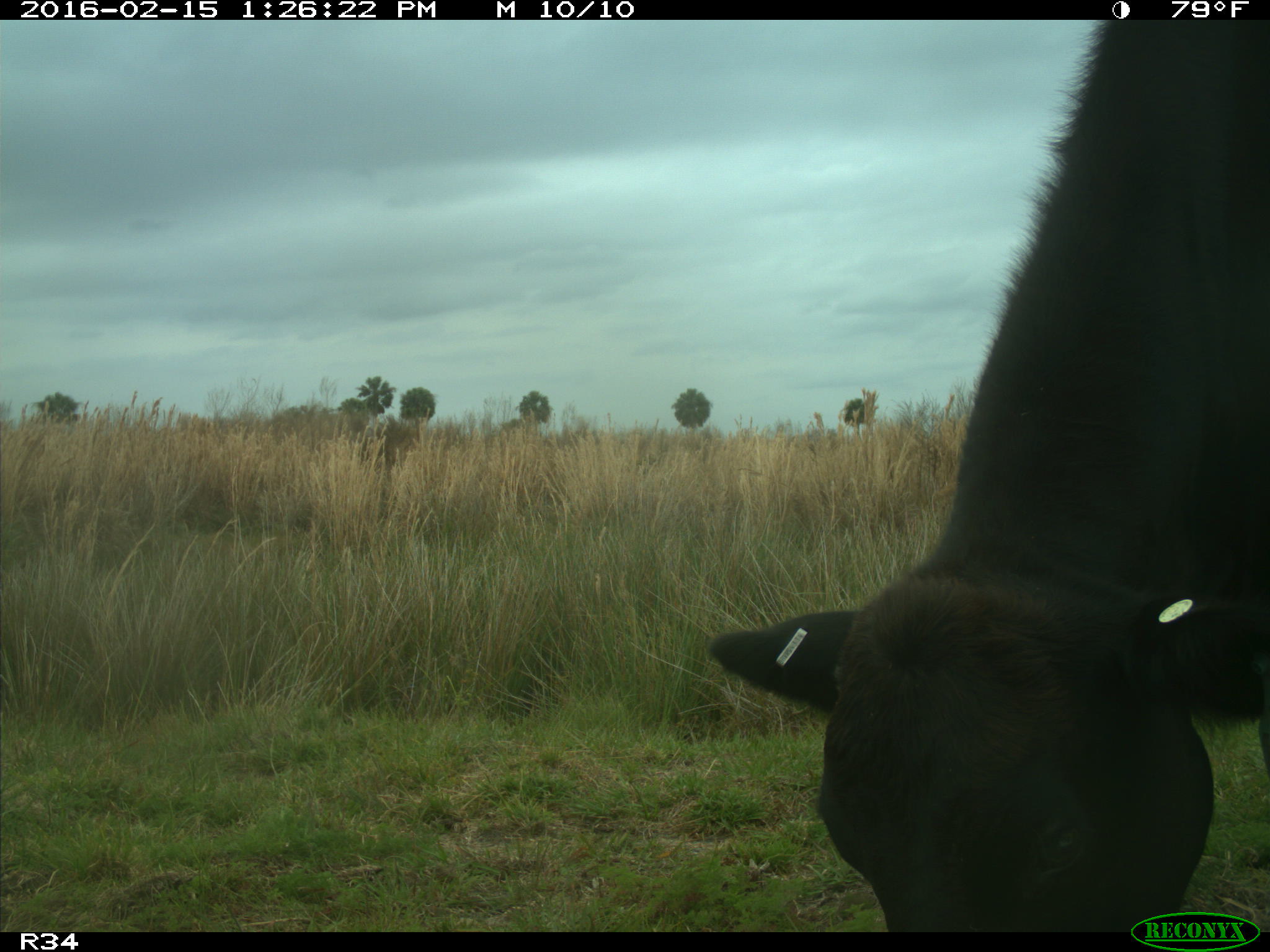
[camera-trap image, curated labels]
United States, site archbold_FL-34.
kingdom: Animalia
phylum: Chordata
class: Mammalia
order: Artiodactyla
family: Bovidae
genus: Bos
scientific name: Bos taurus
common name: domestic cow